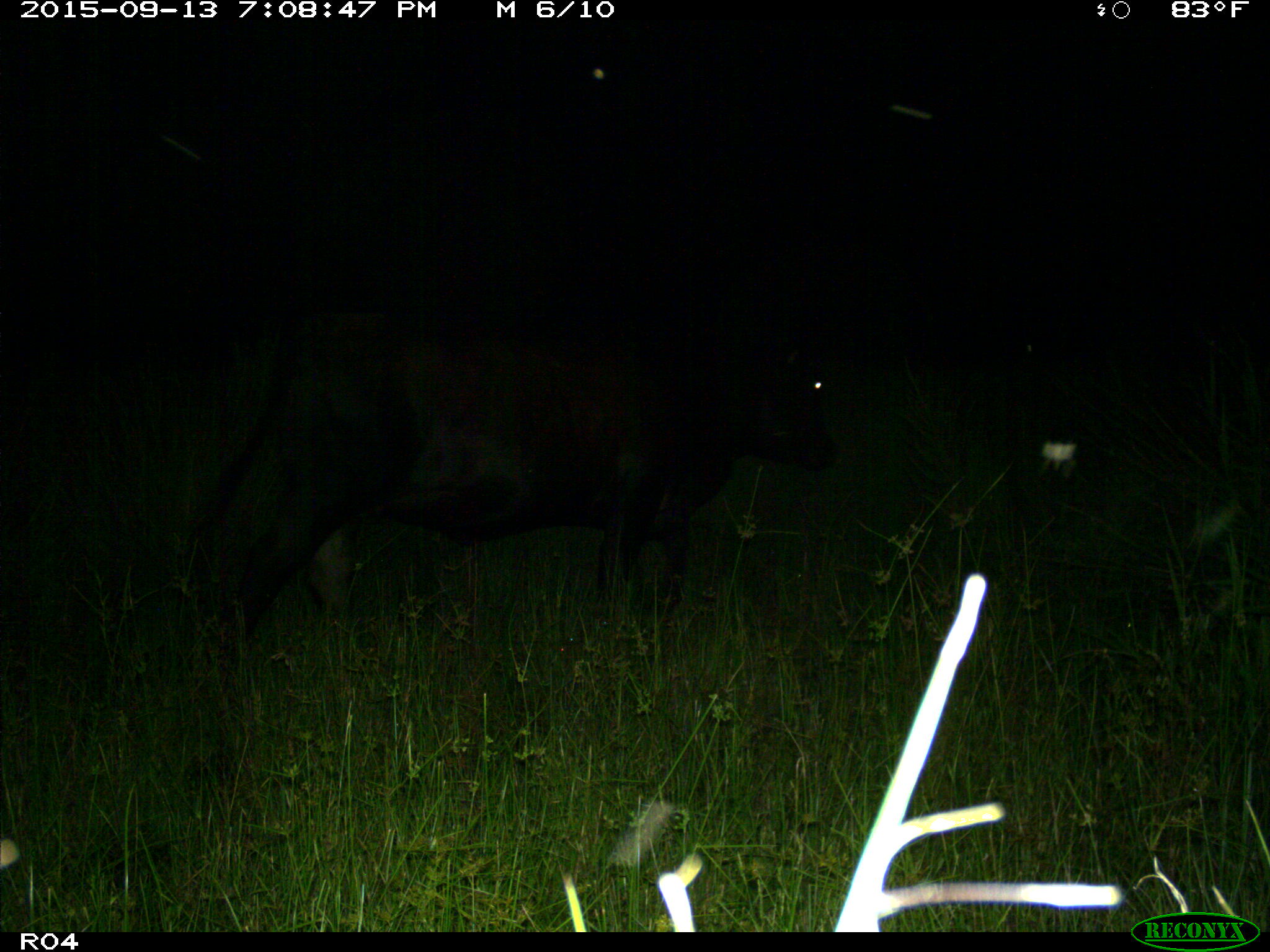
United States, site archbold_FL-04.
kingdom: Animalia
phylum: Chordata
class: Mammalia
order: Artiodactyla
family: Bovidae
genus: Bos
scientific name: Bos taurus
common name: domestic cow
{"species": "Bos taurus (domestic cow)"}